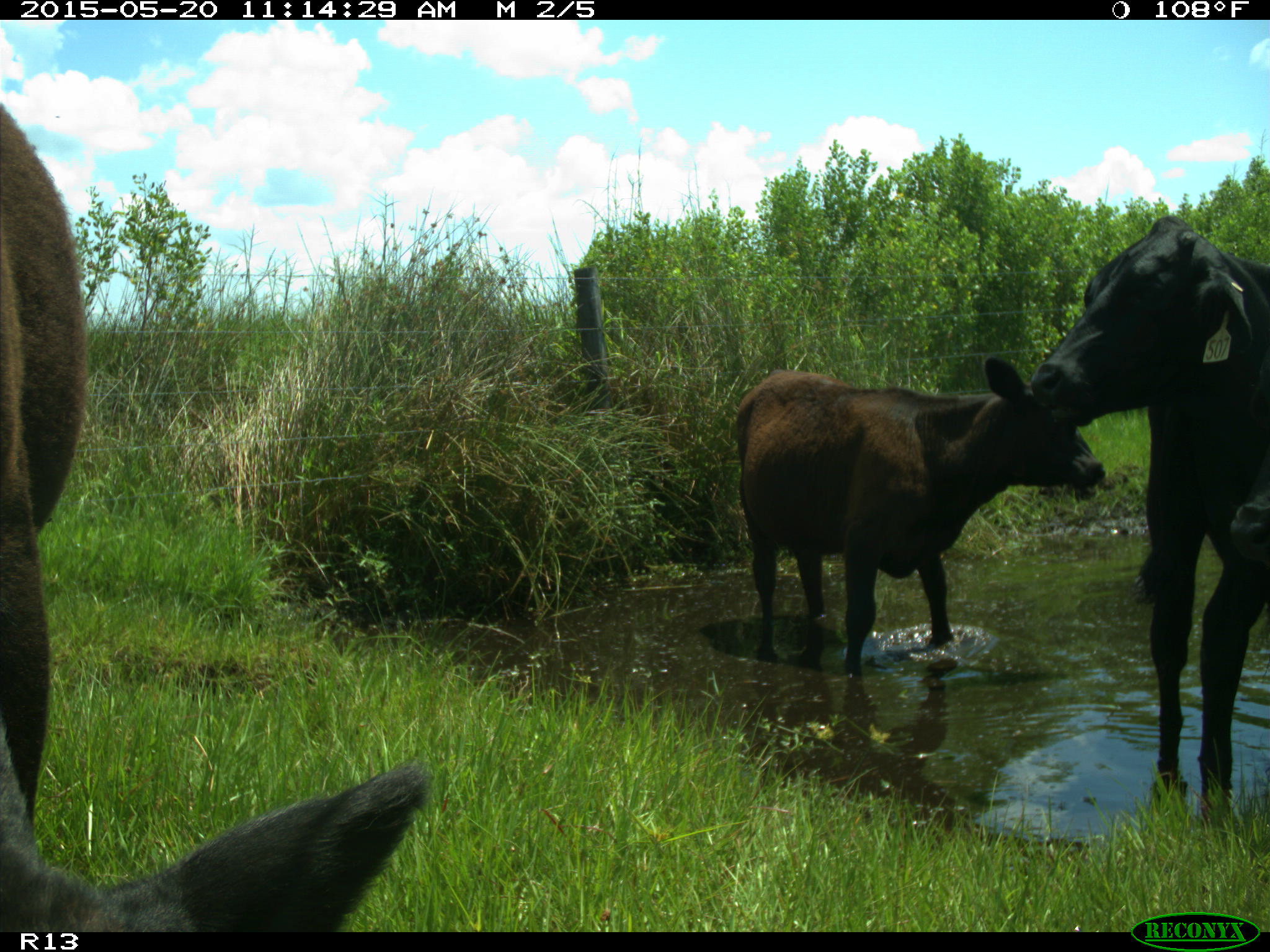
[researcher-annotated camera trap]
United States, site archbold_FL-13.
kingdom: Animalia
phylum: Chordata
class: Mammalia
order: Artiodactyla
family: Bovidae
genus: Bos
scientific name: Bos taurus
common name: domestic cow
Bos taurus (domestic cow).